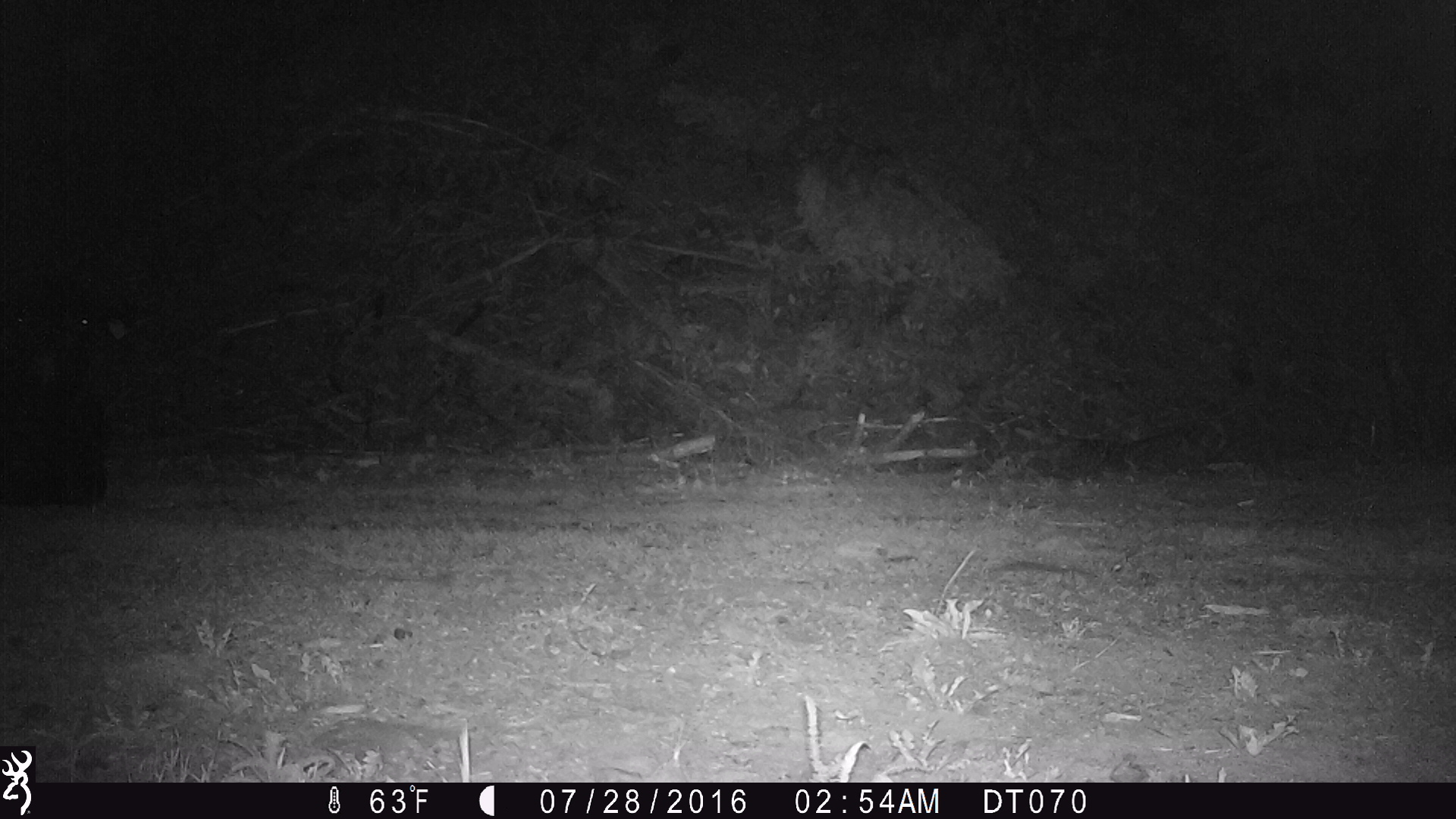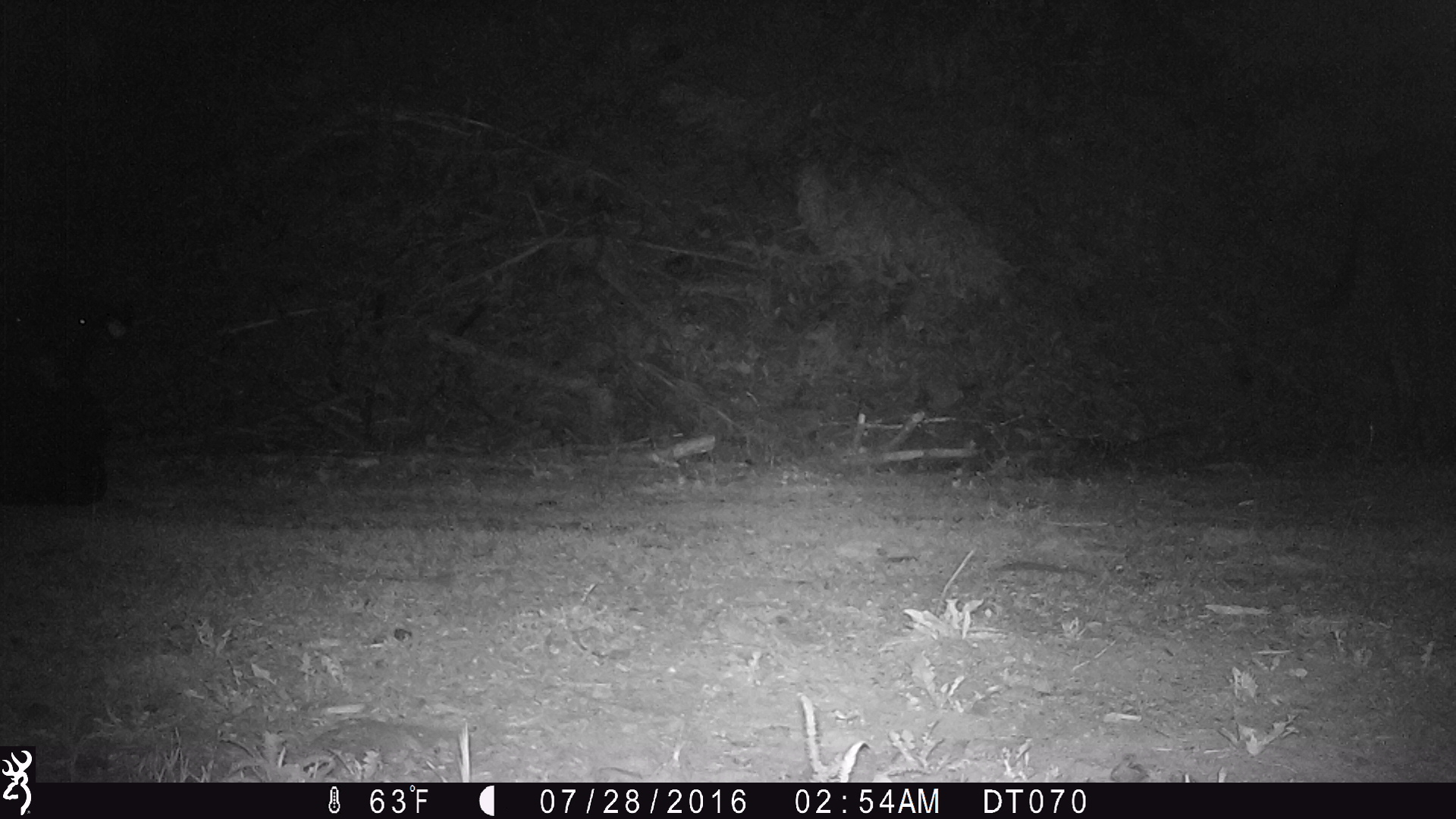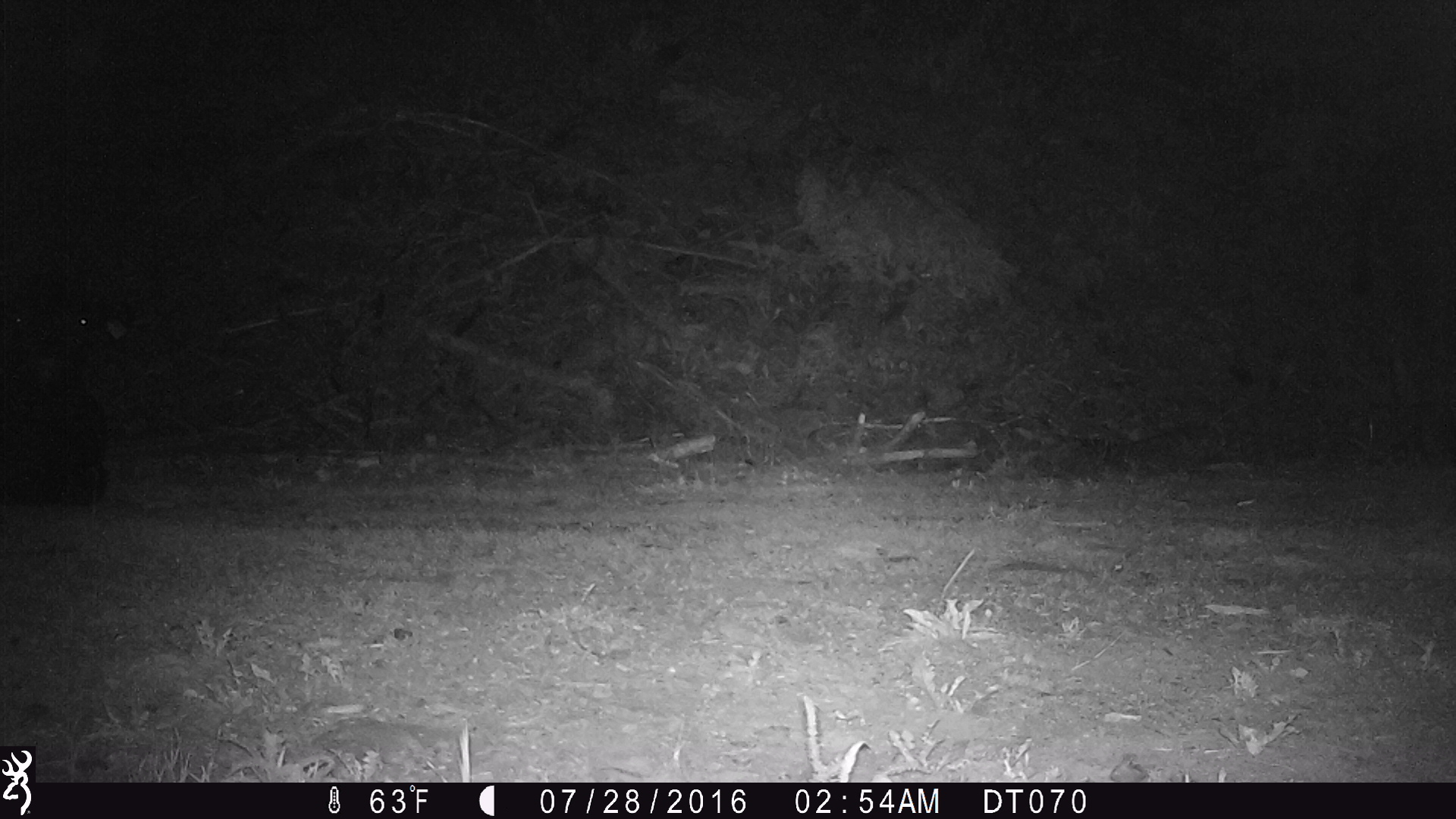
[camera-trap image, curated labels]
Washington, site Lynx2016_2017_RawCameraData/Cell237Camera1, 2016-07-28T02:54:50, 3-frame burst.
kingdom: Animalia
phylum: Chordata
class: Mammalia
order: Artiodactyla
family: Bovidae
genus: Bos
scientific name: Bos taurus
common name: domestic cattle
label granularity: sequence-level